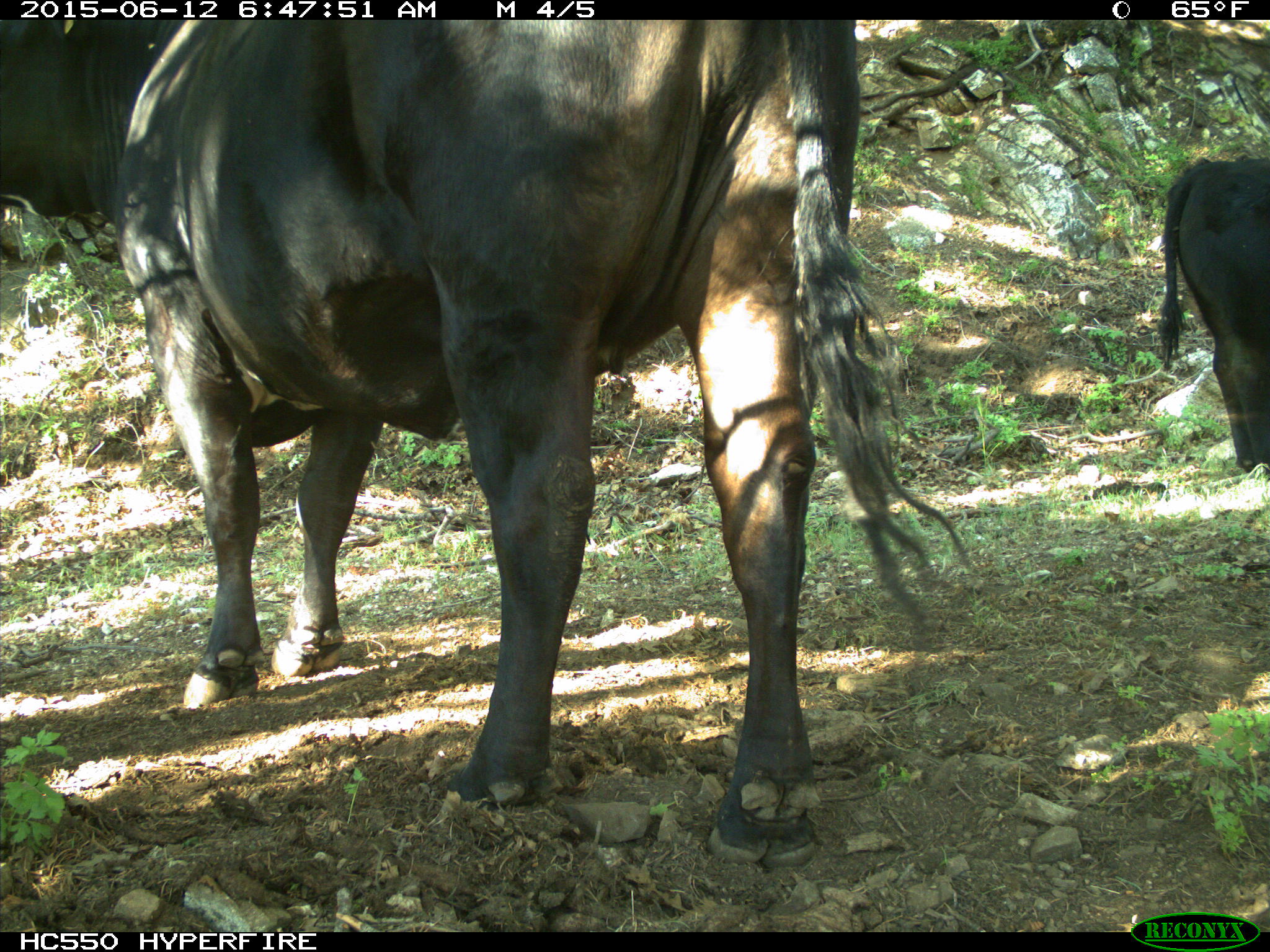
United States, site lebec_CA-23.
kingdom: Animalia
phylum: Chordata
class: Mammalia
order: Artiodactyla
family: Bovidae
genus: Bos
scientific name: Bos taurus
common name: domestic cow